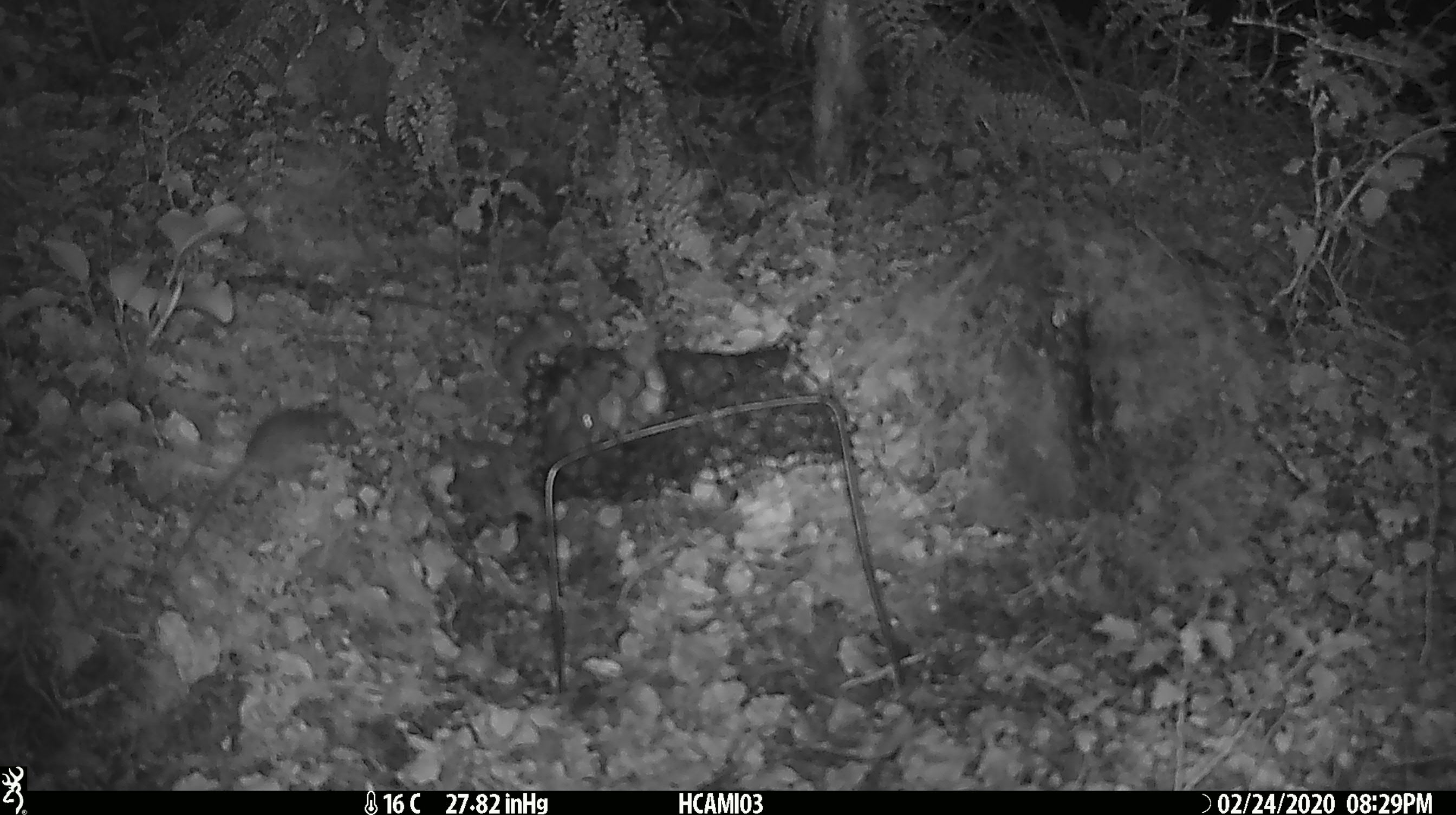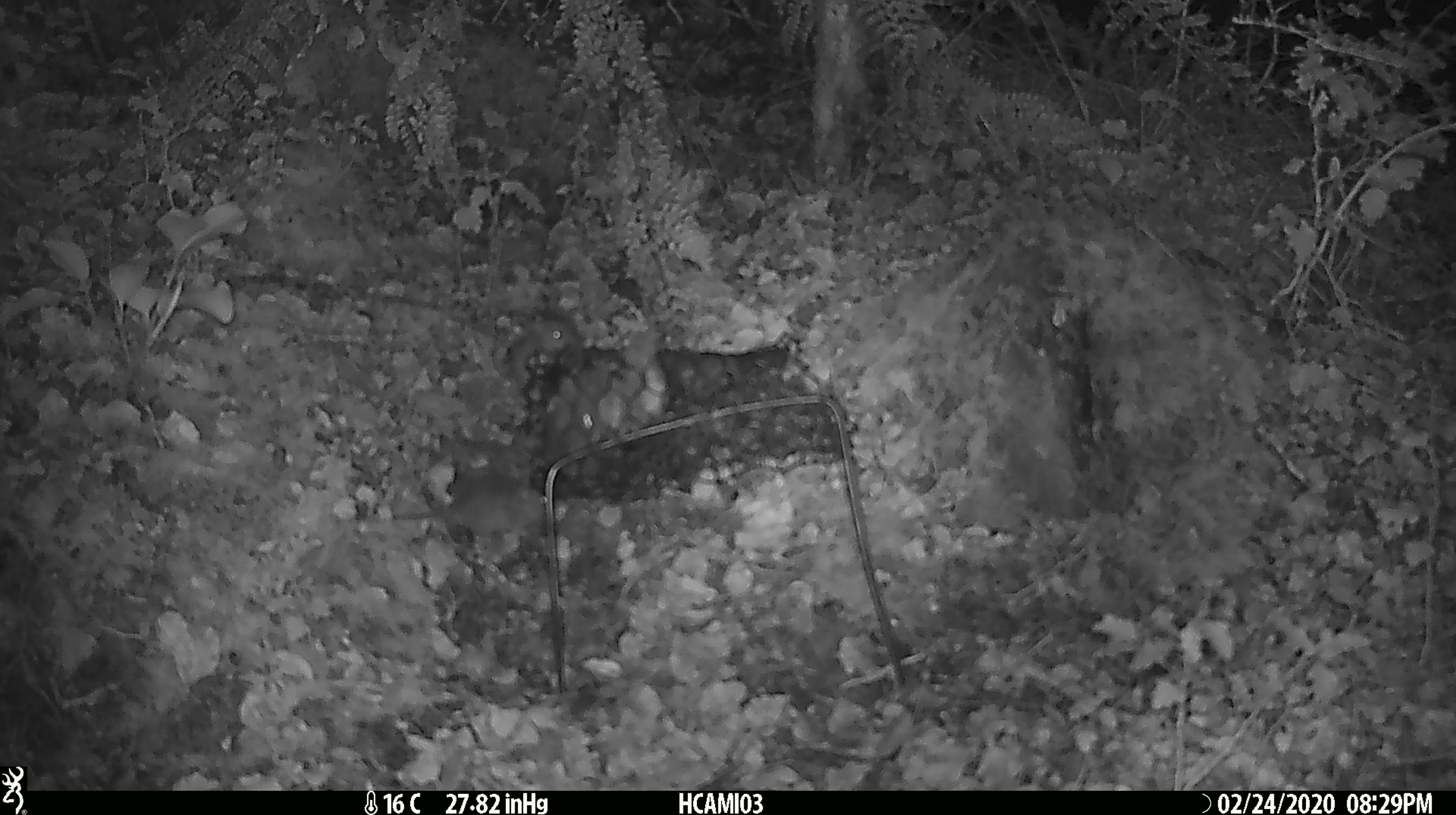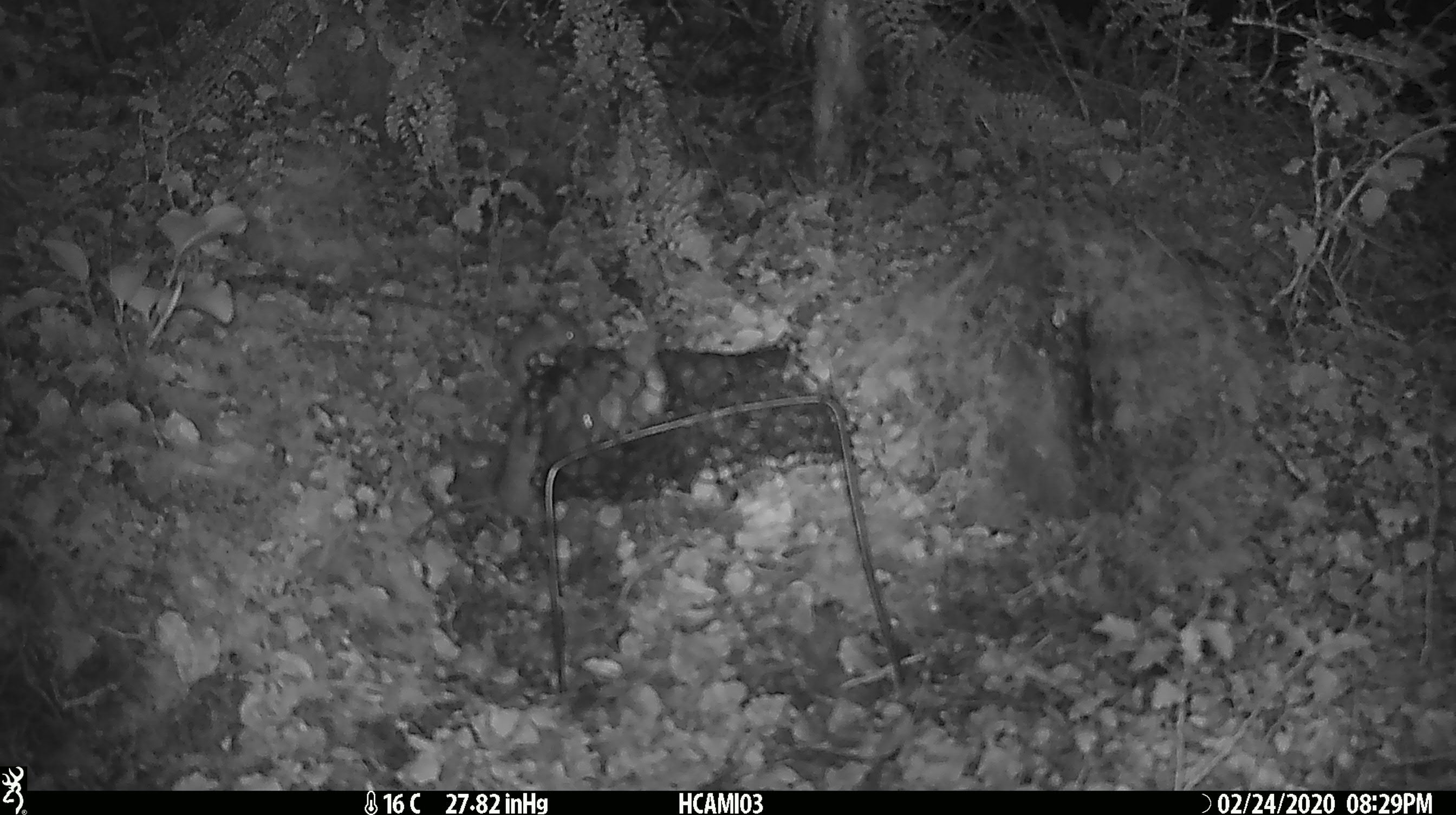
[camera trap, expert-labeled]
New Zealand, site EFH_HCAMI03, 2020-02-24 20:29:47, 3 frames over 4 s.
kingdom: Animalia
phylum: Chordata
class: Mammalia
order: Rodentia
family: Muridae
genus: Mus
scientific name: Mus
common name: mouse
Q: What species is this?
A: Mouse (Mus).